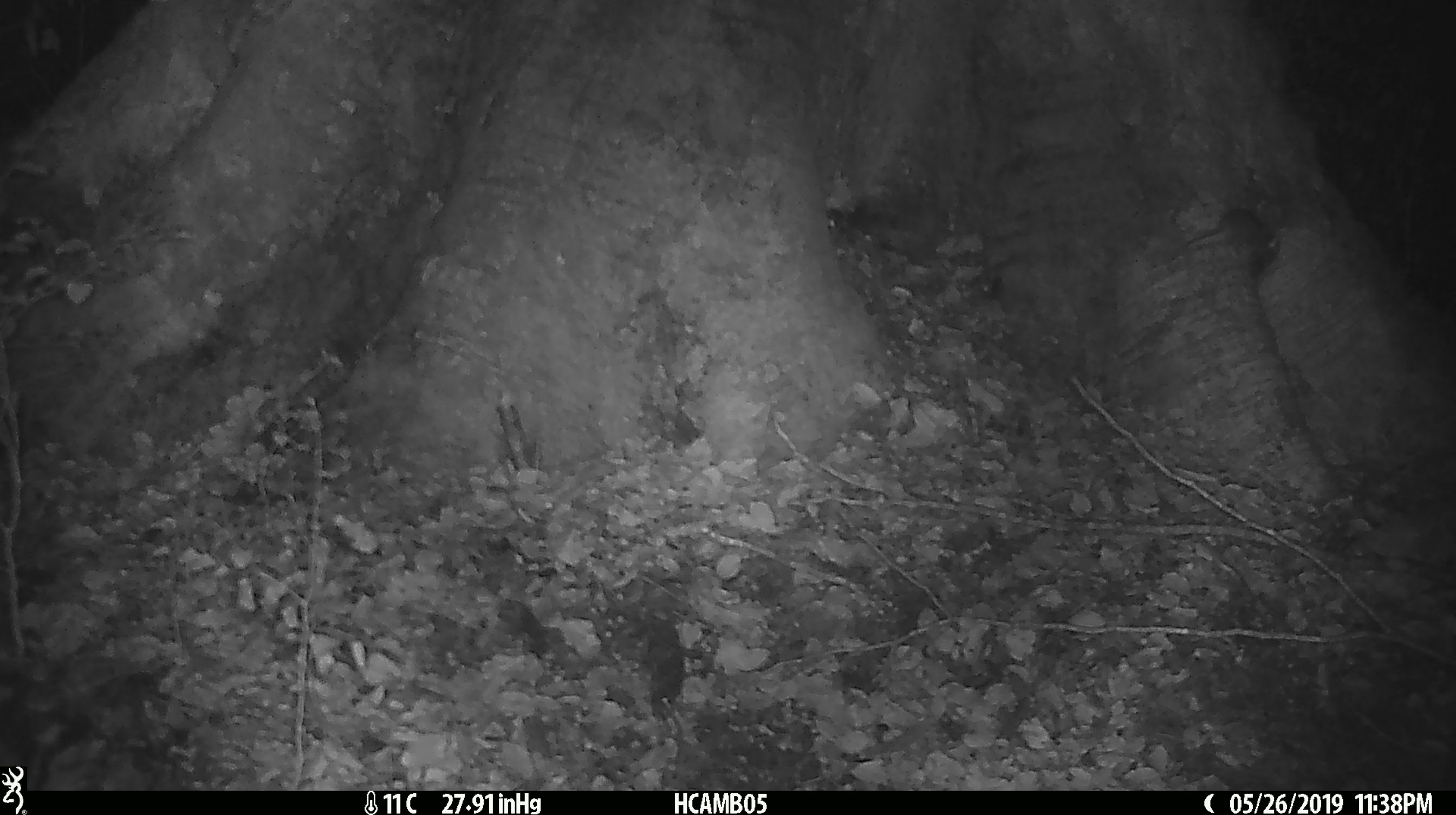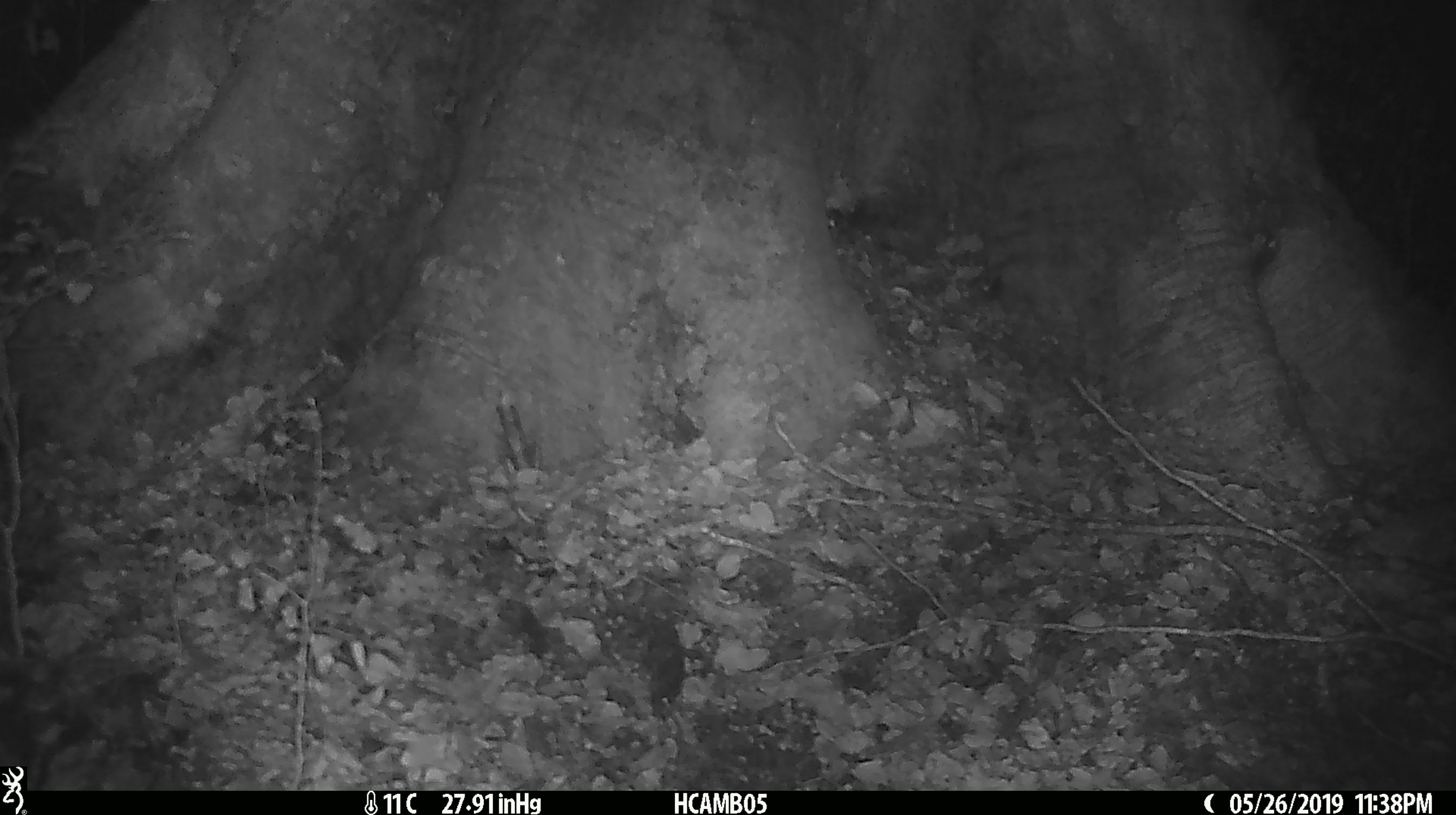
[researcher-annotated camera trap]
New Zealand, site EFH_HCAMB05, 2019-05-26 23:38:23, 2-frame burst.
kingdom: Animalia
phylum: Chordata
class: Mammalia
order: Rodentia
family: Muridae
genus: Mus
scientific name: Mus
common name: mouse